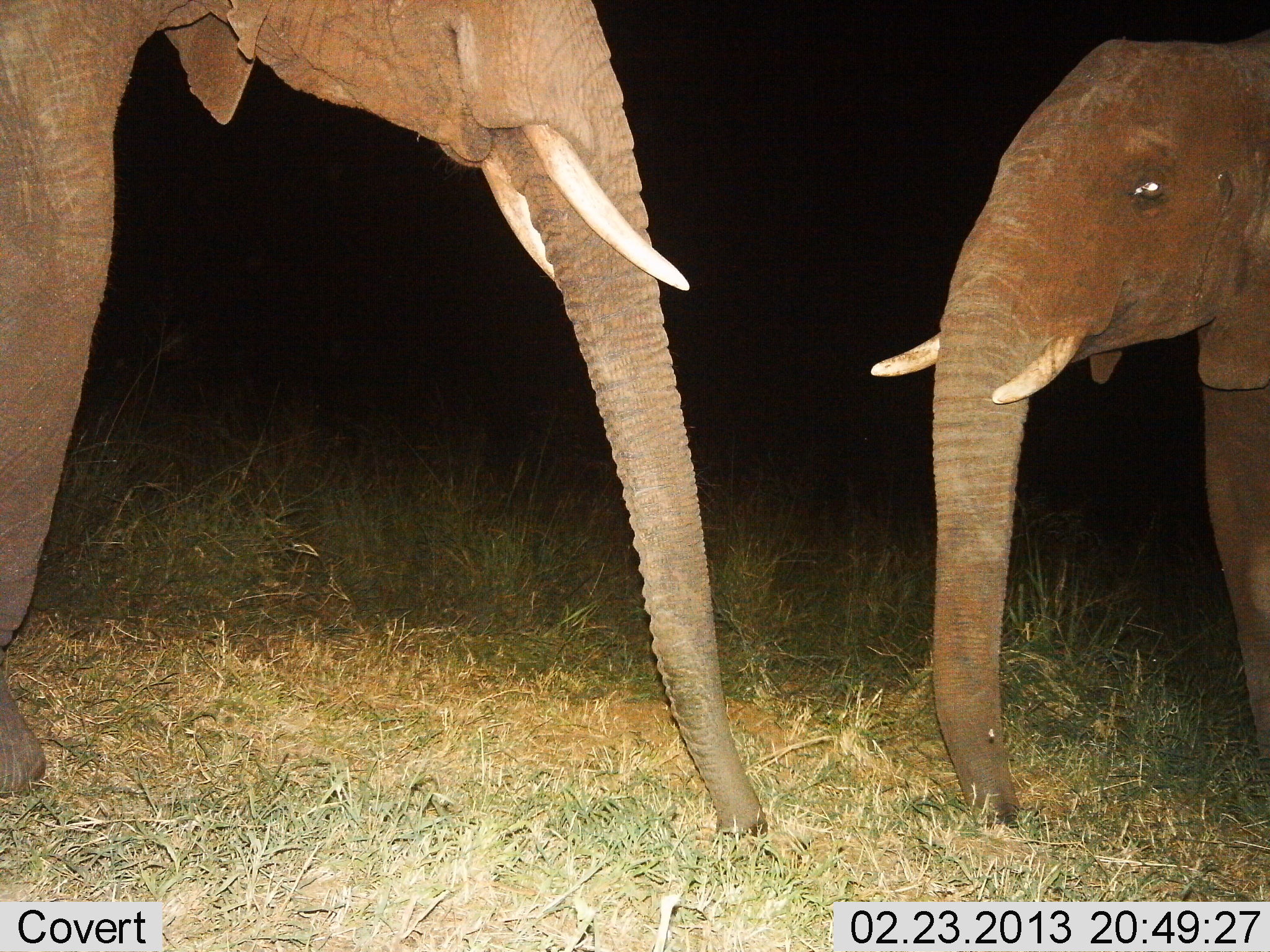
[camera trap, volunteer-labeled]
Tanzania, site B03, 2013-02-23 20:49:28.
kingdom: Animalia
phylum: Chordata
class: Mammalia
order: Proboscidea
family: Elephantidae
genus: Loxodonta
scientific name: Loxodonta africana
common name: african bush elephant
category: elephant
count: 2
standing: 85%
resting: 0%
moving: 0%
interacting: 25%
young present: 20%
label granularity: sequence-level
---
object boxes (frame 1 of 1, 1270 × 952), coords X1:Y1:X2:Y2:
animal: 0:0:767:838; 865:26:1270:832